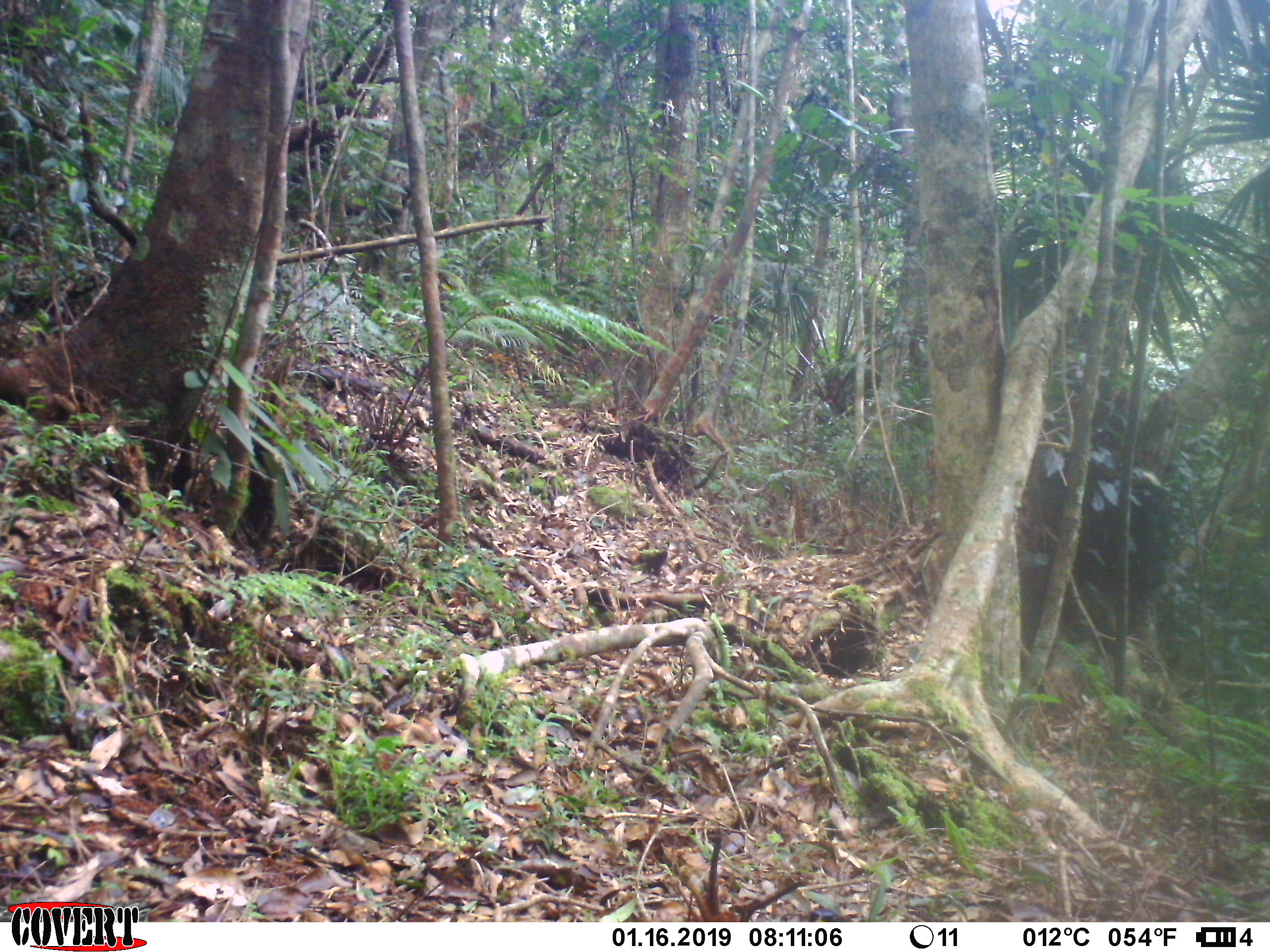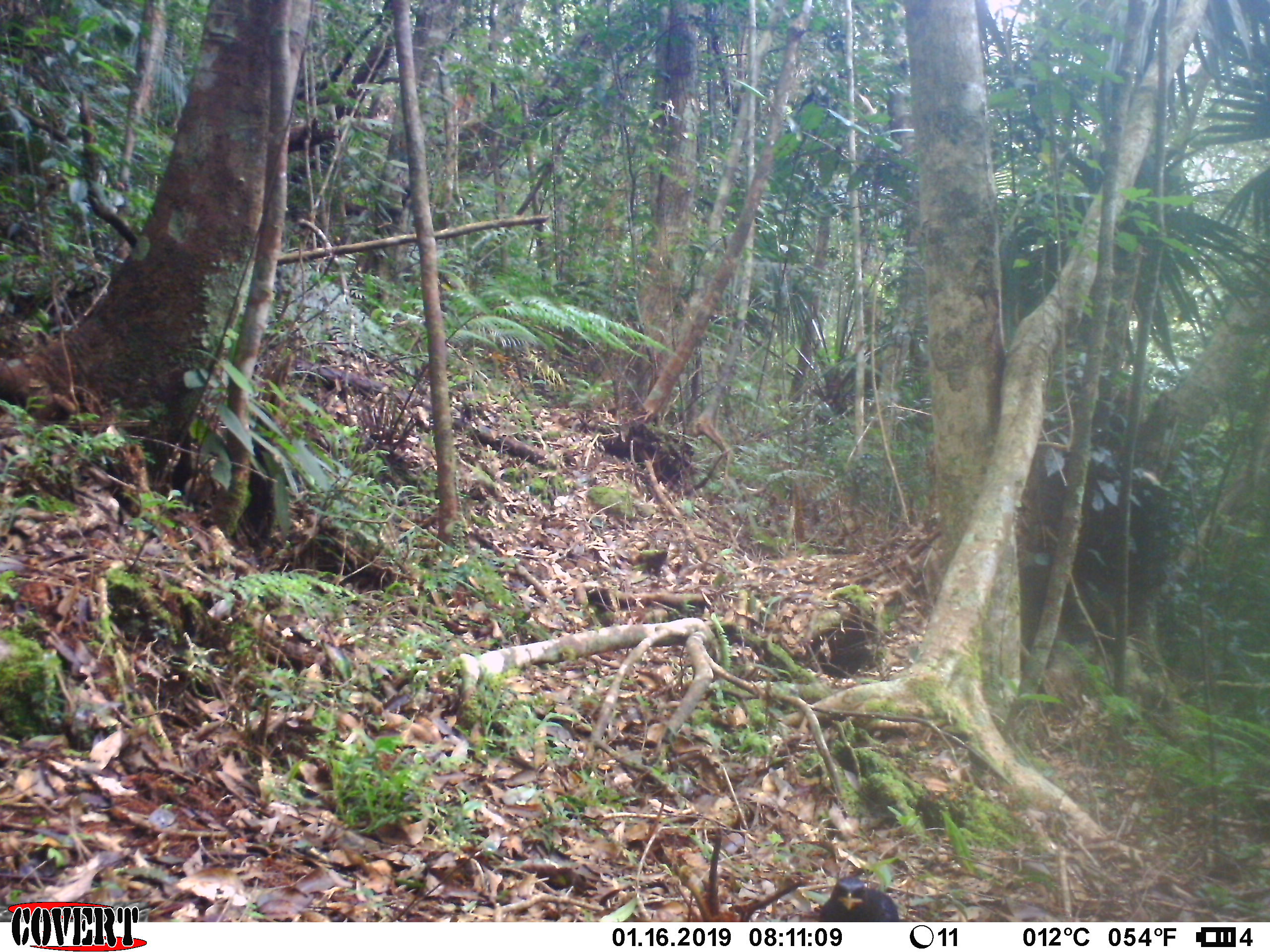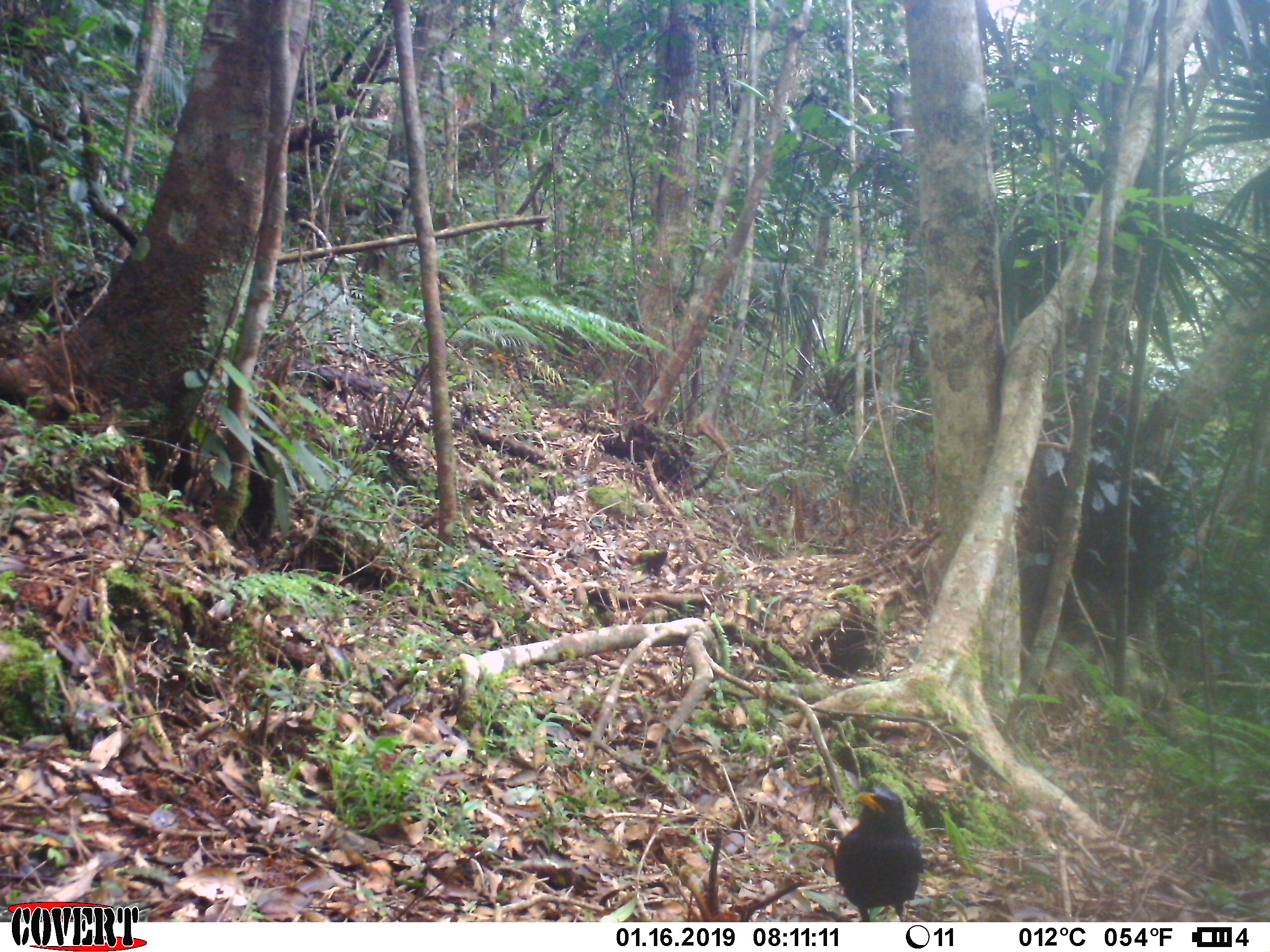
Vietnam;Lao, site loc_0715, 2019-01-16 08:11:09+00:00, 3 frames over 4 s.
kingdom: Animalia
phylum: Chordata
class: Aves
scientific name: Aves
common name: bird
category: unidentified bird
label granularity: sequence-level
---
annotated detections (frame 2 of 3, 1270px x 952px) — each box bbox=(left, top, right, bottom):
unidentified bird: bbox=(819, 876, 899, 922)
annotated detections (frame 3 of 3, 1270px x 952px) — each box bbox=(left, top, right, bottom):
unidentified bird: bbox=(834, 787, 926, 922)